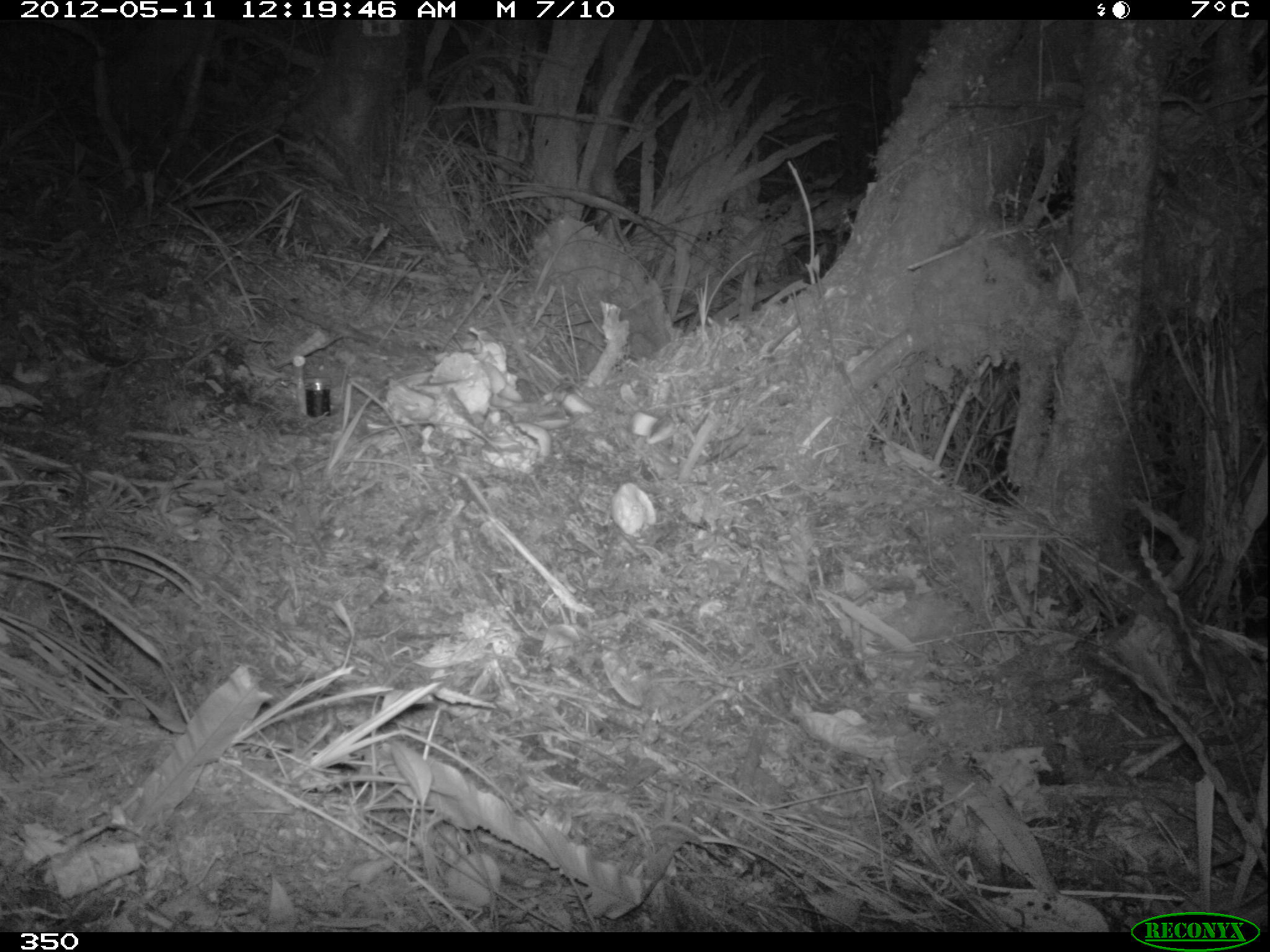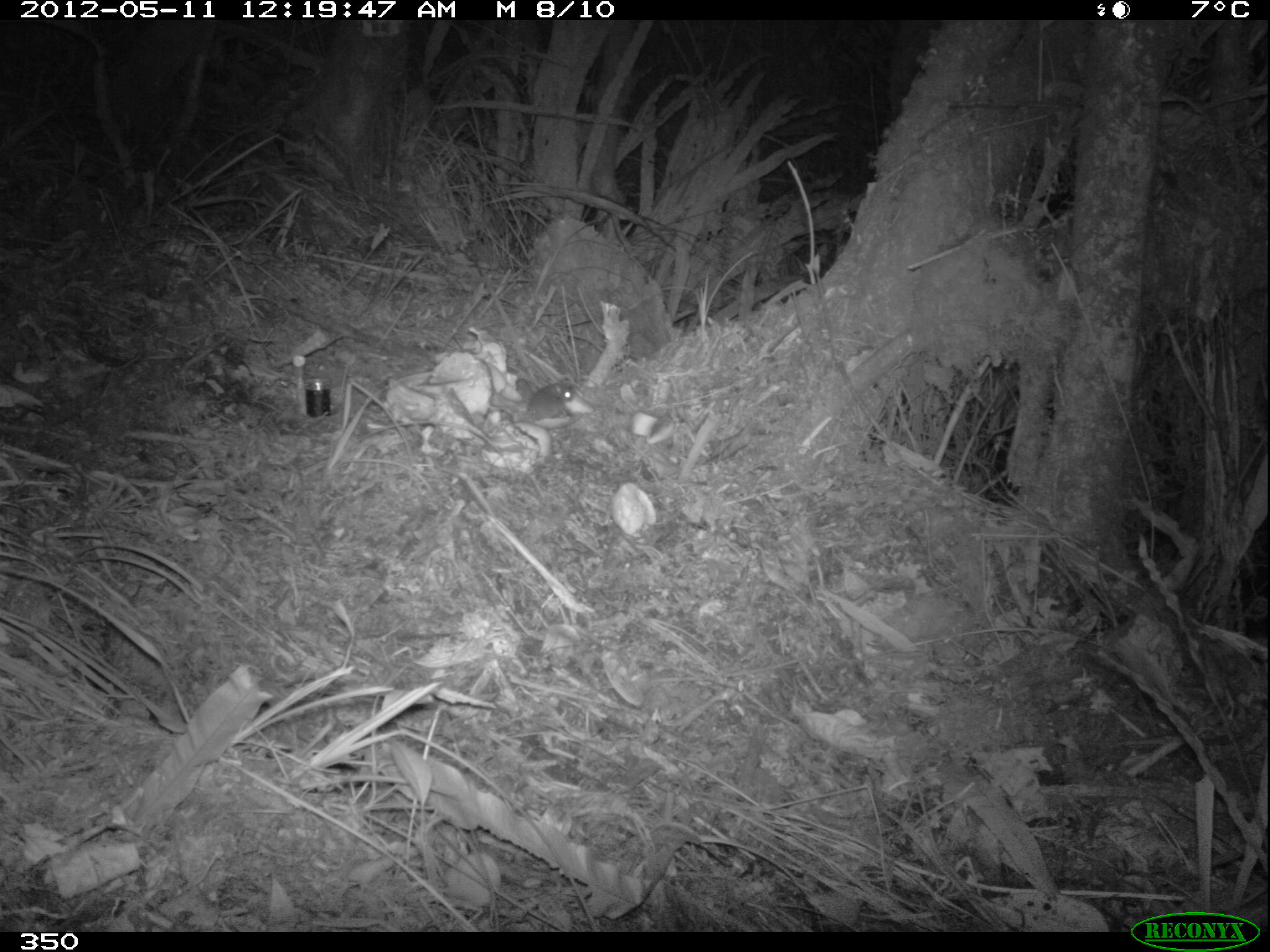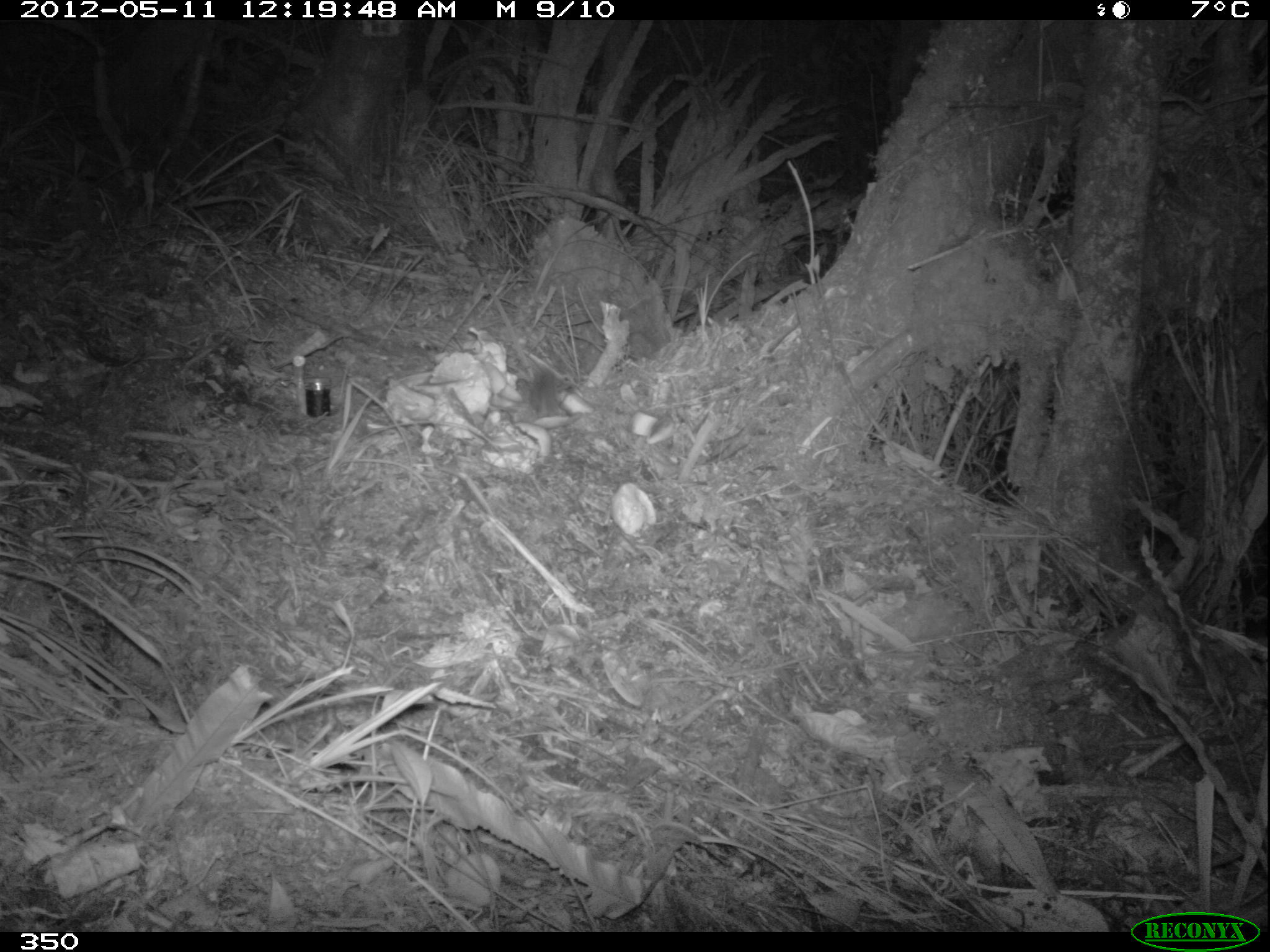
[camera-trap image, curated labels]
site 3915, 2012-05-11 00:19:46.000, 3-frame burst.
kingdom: Animalia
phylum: Chordata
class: Mammalia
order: Rodentia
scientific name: Rodentia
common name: rodents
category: unknown rodent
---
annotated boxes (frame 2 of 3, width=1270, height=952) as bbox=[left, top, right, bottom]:
unknown rodent: bbox=[479, 358, 575, 421]